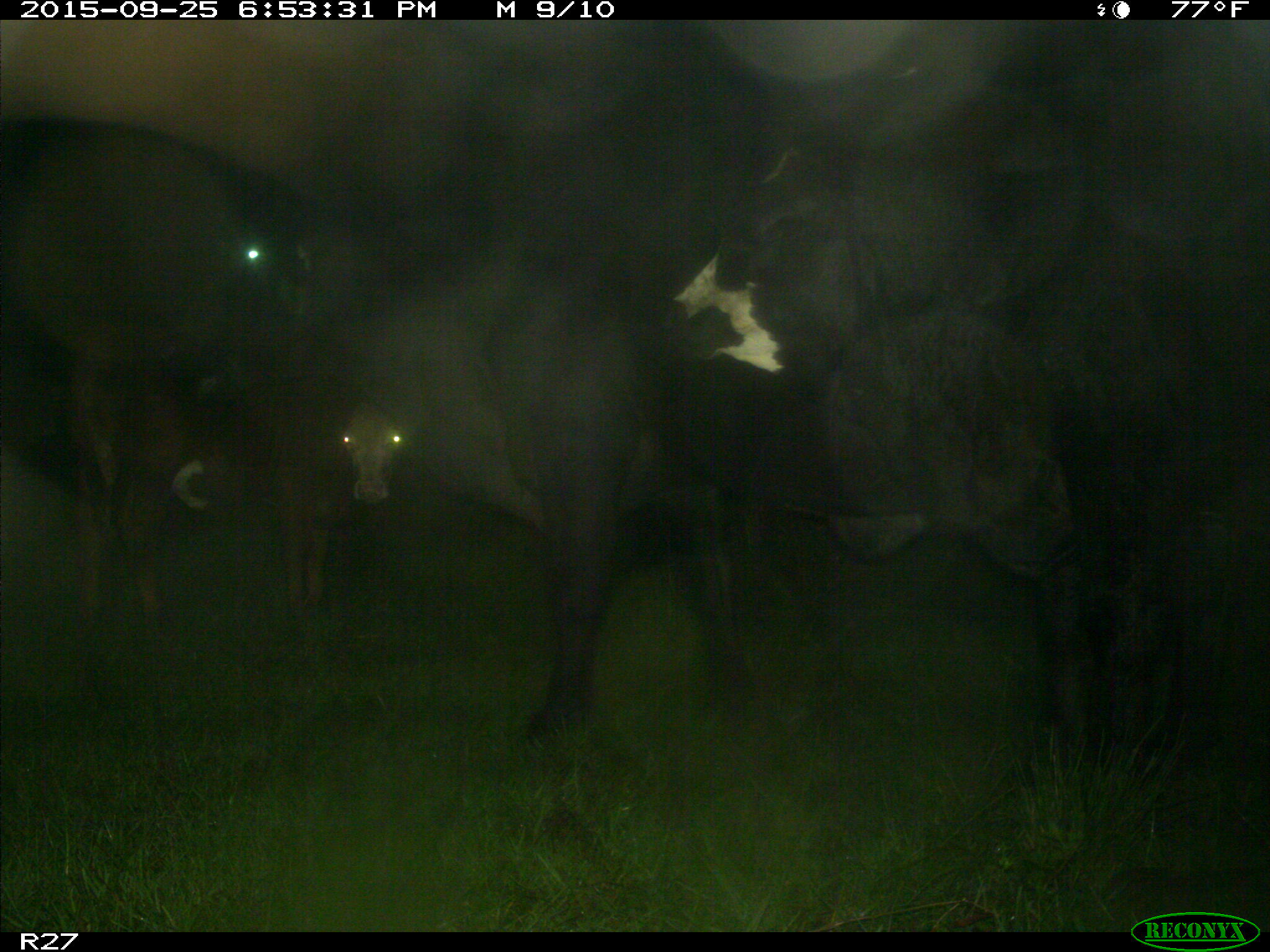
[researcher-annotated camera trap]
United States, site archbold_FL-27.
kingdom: Animalia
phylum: Chordata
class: Mammalia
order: Artiodactyla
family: Bovidae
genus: Bos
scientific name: Bos taurus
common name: domestic cow